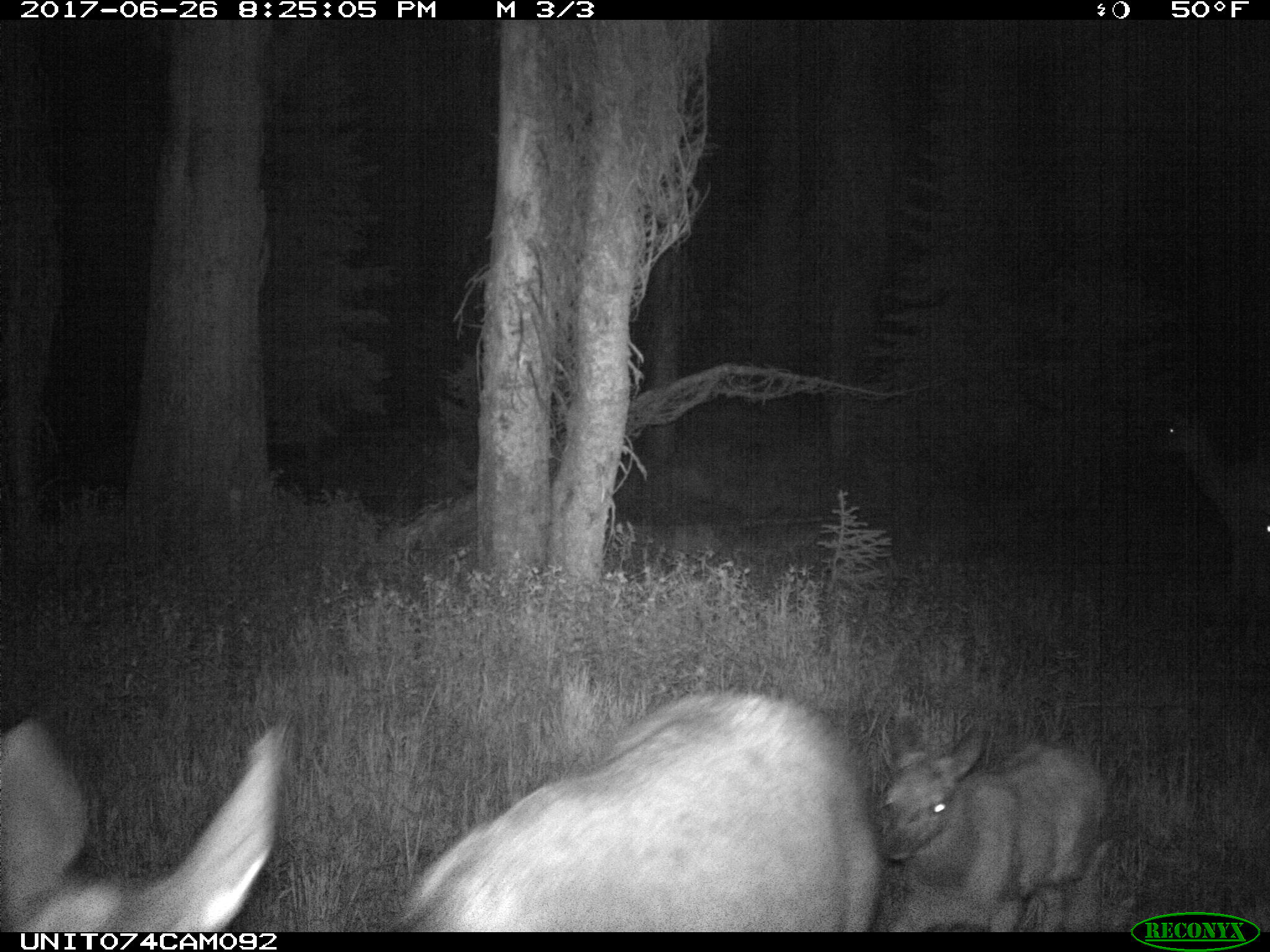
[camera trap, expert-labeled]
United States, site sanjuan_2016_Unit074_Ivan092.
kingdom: Animalia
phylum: Chordata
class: Mammalia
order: Artiodactyla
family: Cervidae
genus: Cervus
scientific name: Cervus elaphus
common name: red deer